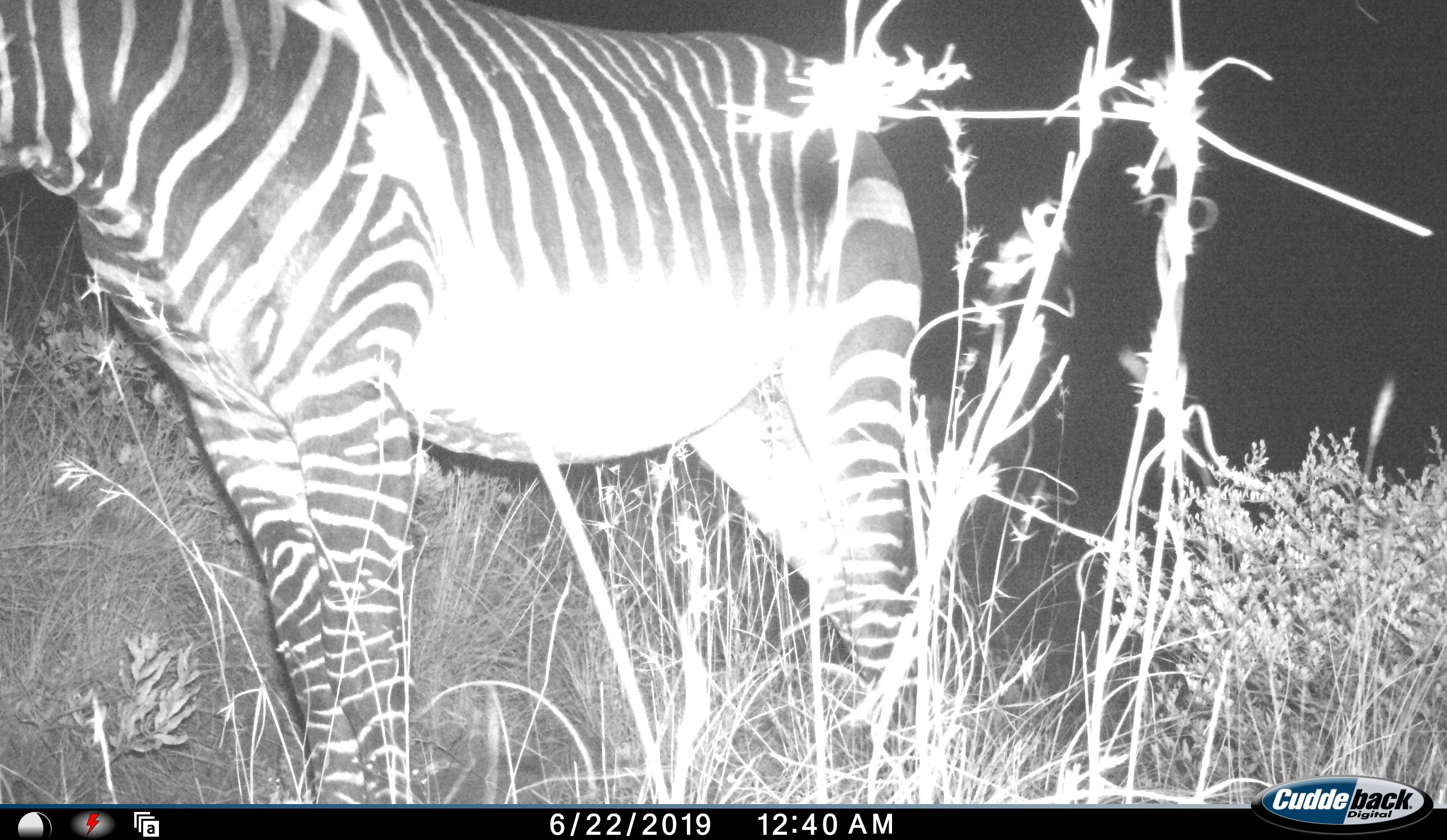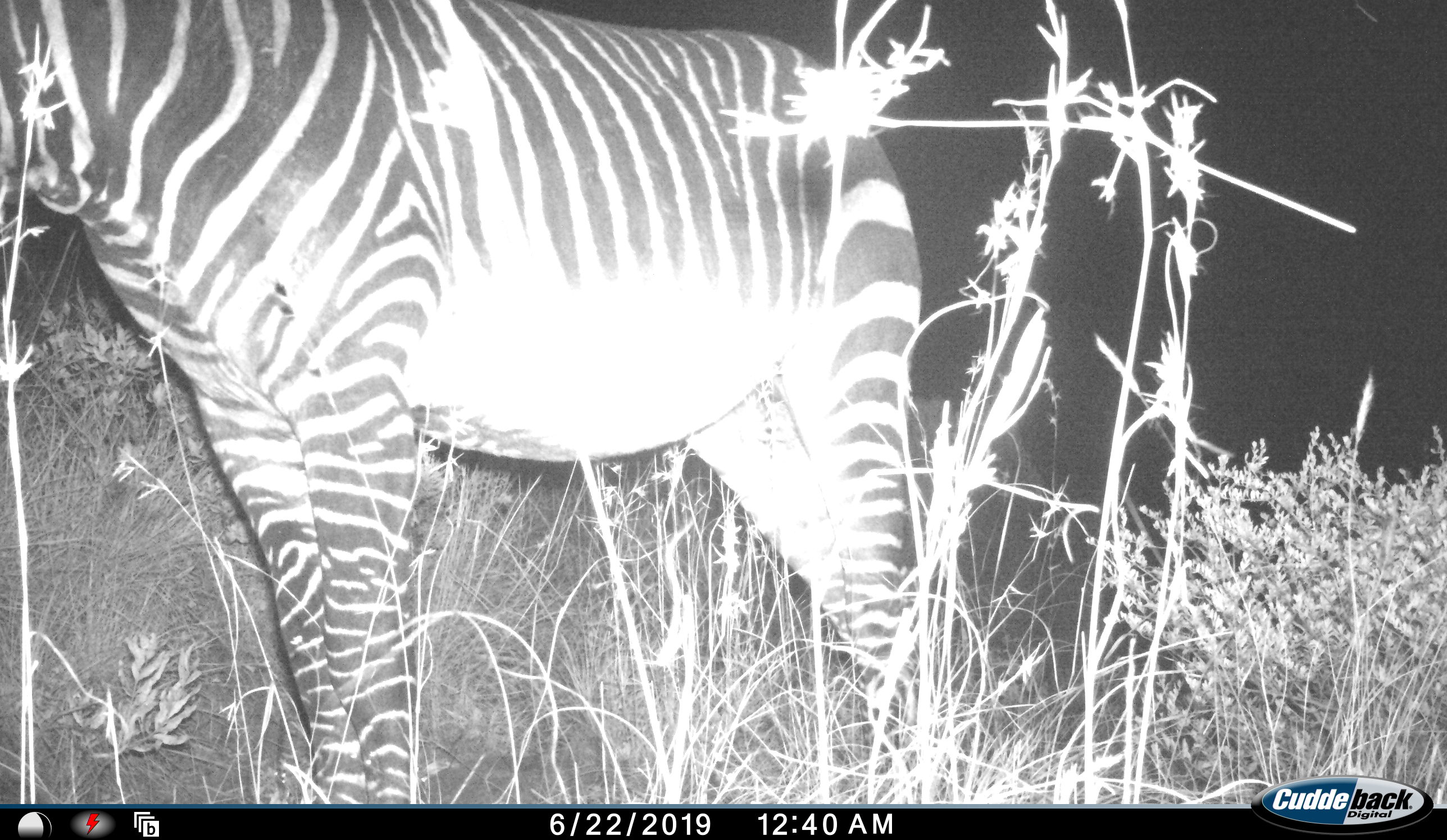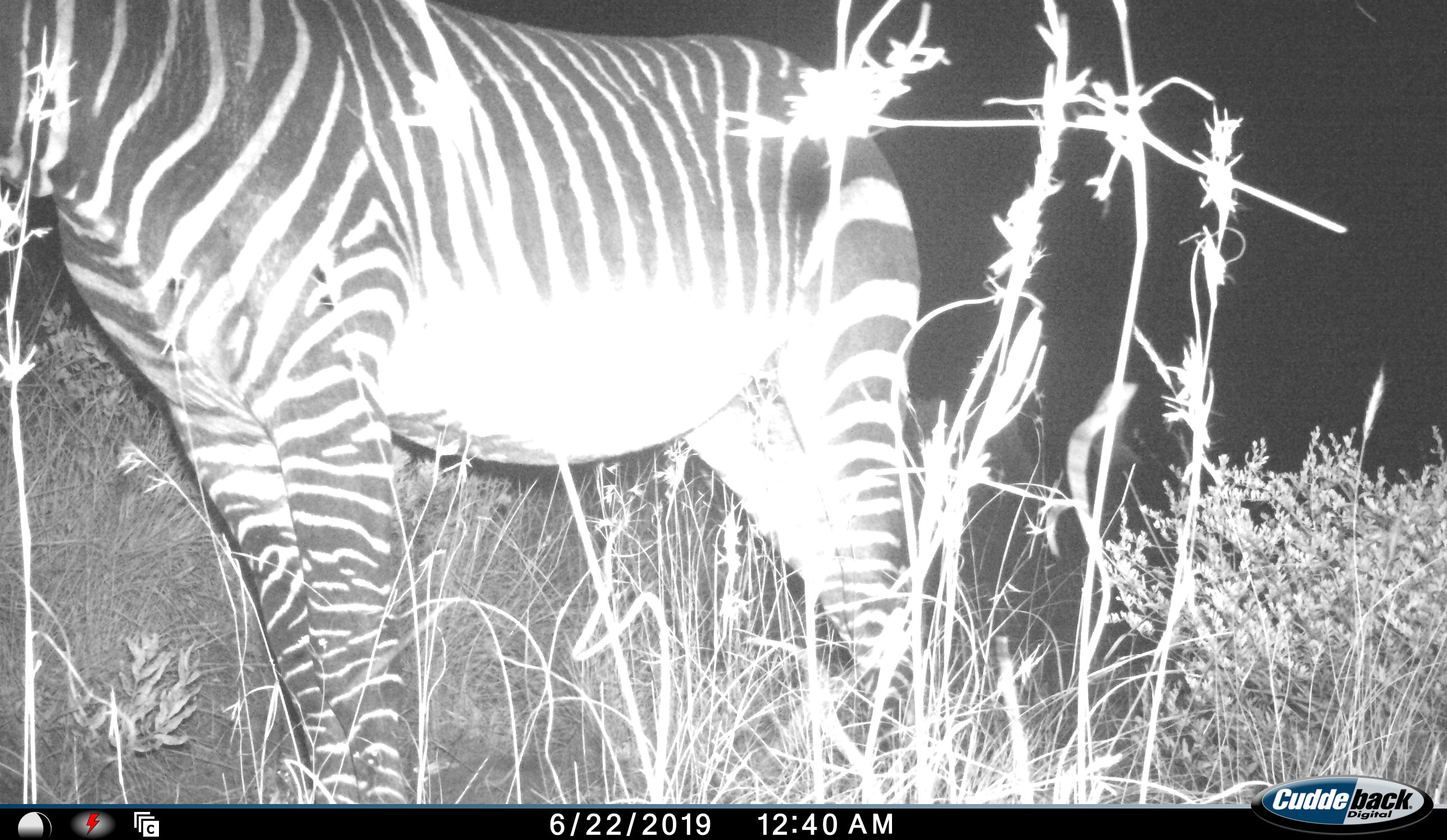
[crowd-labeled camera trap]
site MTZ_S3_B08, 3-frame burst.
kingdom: Animalia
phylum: Chordata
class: Mammalia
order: Perissodactyla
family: Equidae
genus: Equus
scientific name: Equus zebra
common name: mountain zebra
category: zebramountain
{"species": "zebramountain (mountain zebra) (Equus zebra)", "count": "1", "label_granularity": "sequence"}